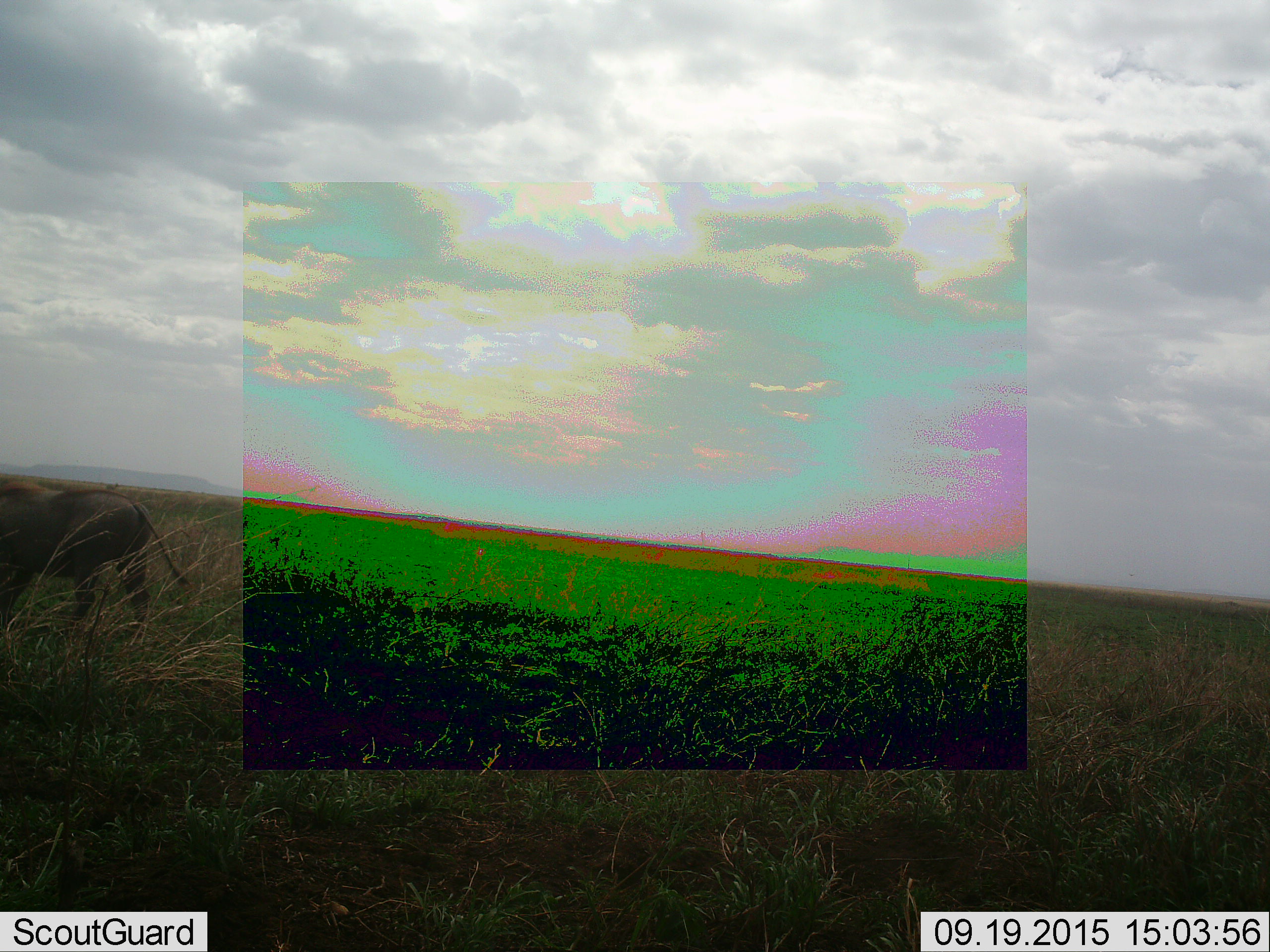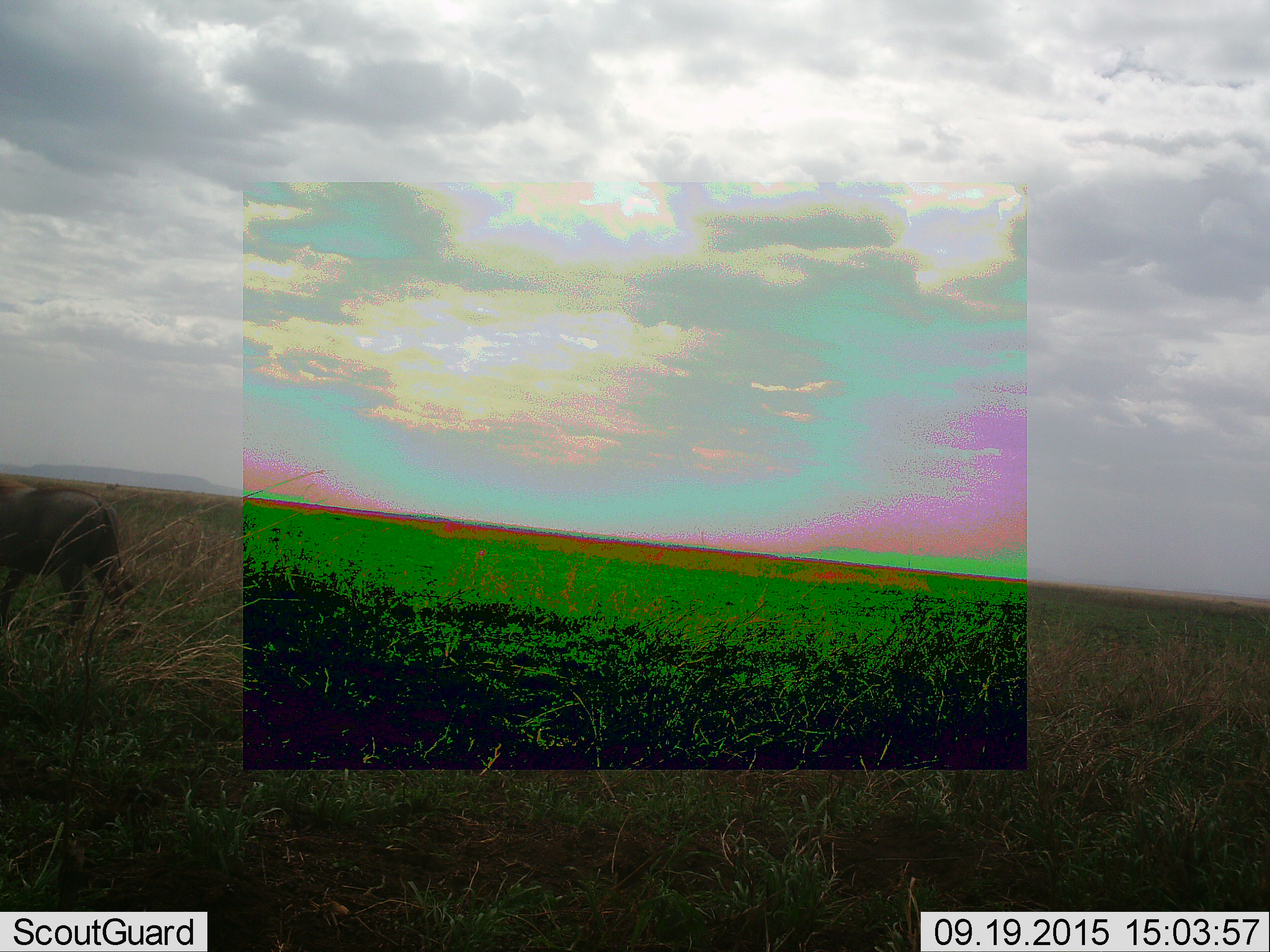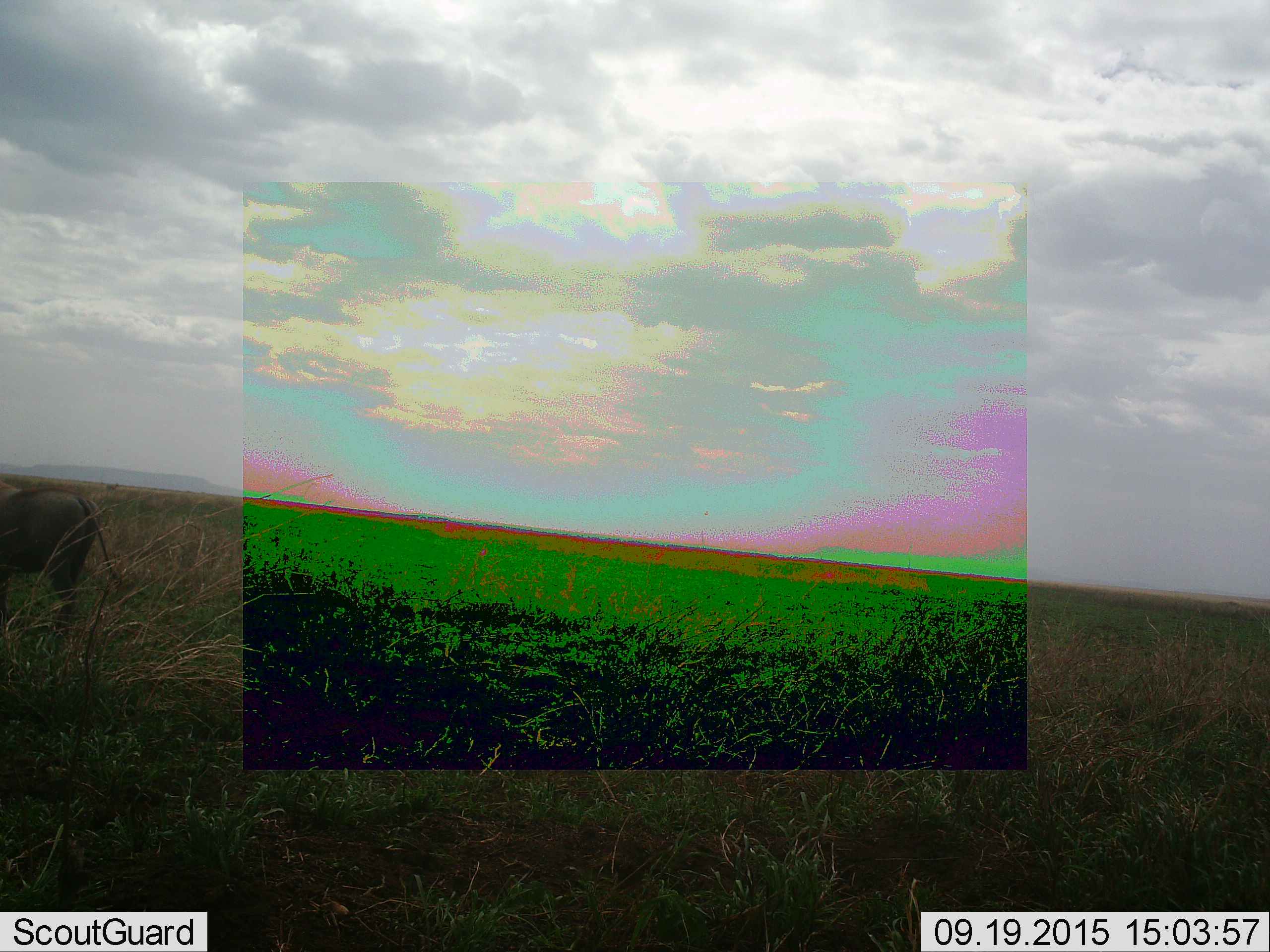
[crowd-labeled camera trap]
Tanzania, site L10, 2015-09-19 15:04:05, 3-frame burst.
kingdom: Animalia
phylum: Chordata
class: Mammalia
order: Artiodactyla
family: Suidae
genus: Phacochoerus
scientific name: Phacochoerus africanus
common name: warthog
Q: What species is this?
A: Warthog (Phacochoerus africanus).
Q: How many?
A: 1.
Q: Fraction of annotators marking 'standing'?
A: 0%.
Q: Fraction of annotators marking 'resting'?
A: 0%.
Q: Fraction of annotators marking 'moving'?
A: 100%.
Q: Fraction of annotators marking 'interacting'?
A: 0%.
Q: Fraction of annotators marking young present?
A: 0%.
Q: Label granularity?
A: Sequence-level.